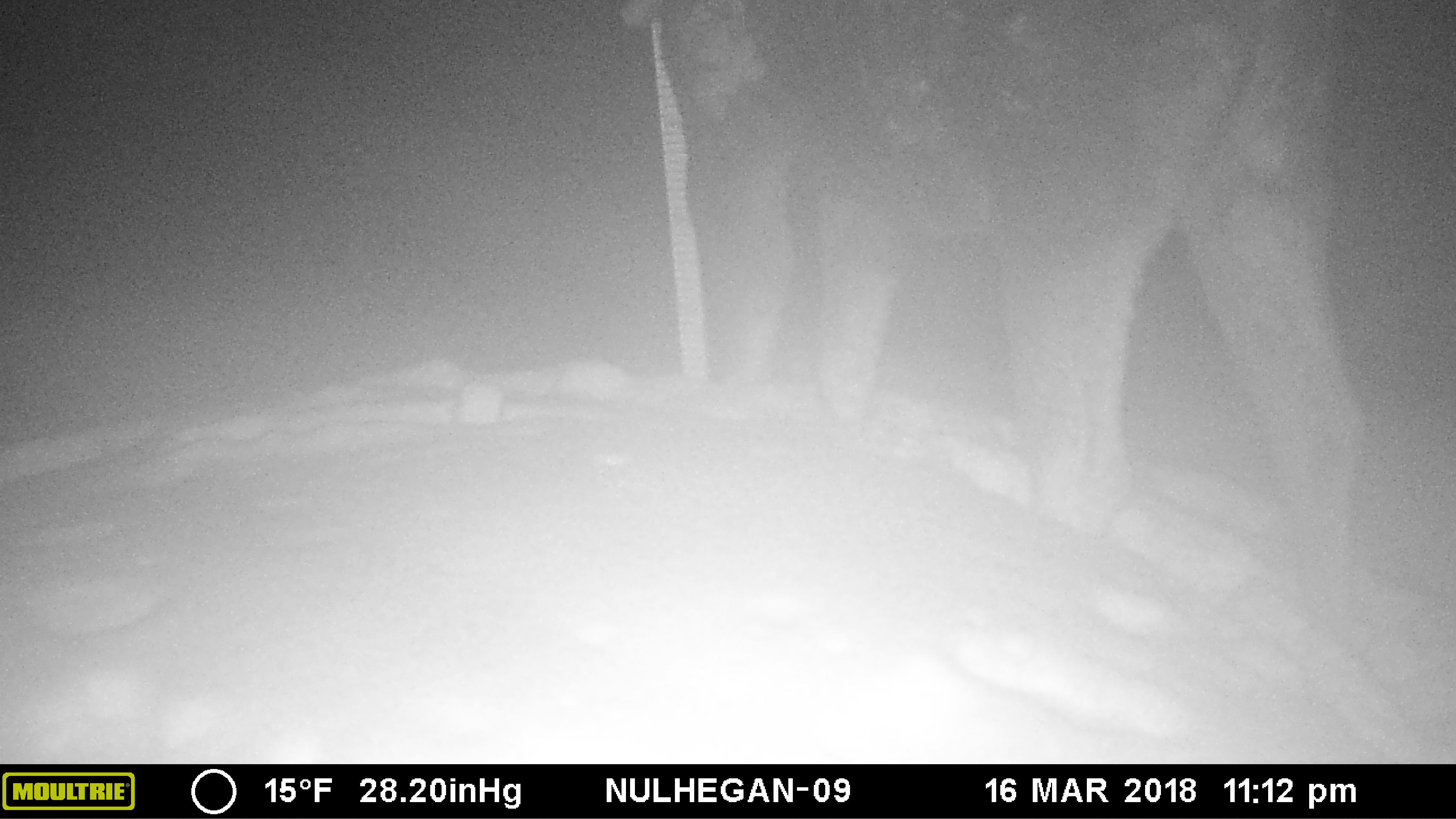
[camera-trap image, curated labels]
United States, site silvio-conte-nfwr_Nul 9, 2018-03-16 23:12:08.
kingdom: Animalia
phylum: Chordata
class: Mammalia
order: Artiodactyla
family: Cervidae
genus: Alces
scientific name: Alces alces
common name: moose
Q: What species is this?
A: Moose (Alces alces).